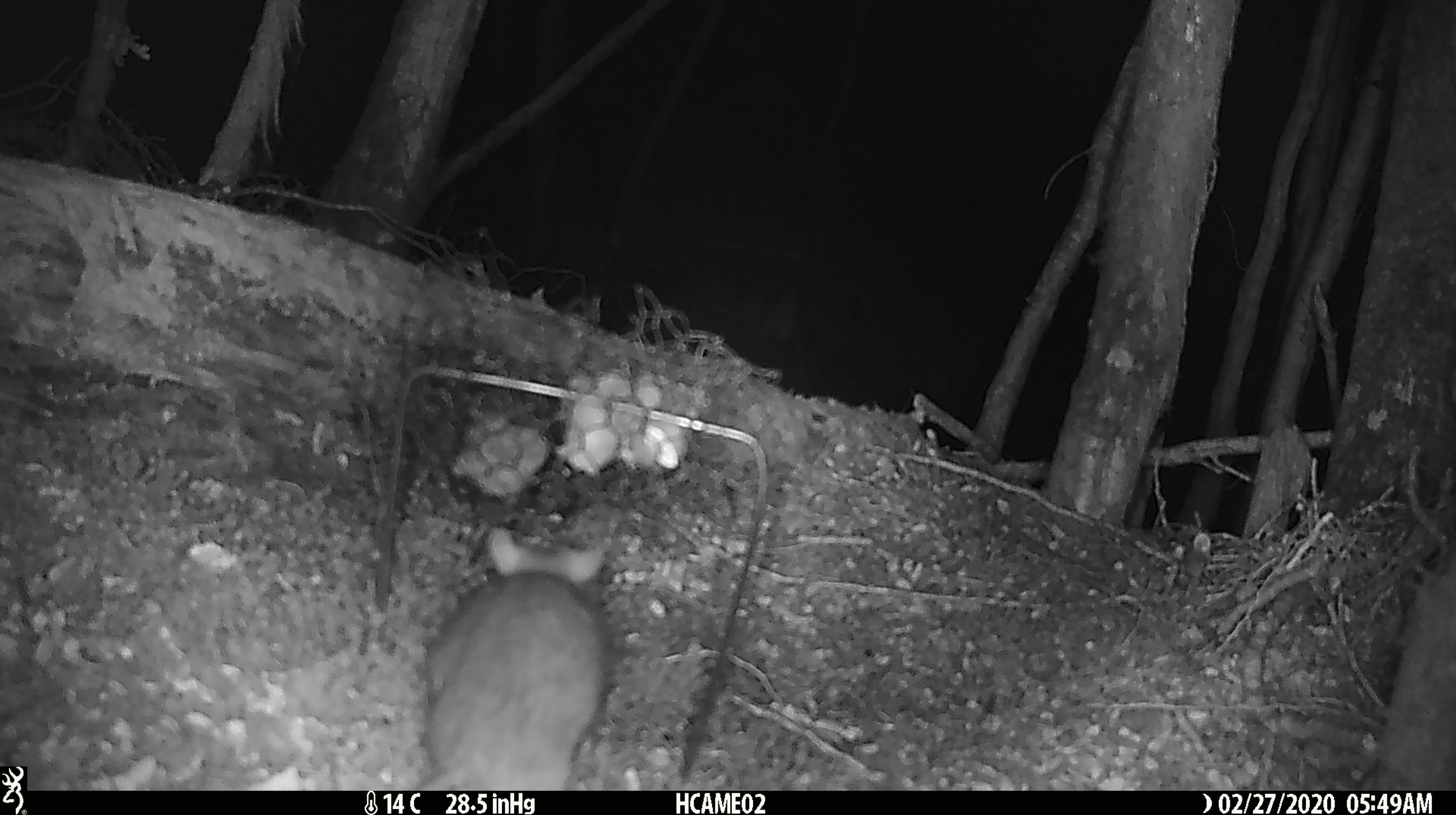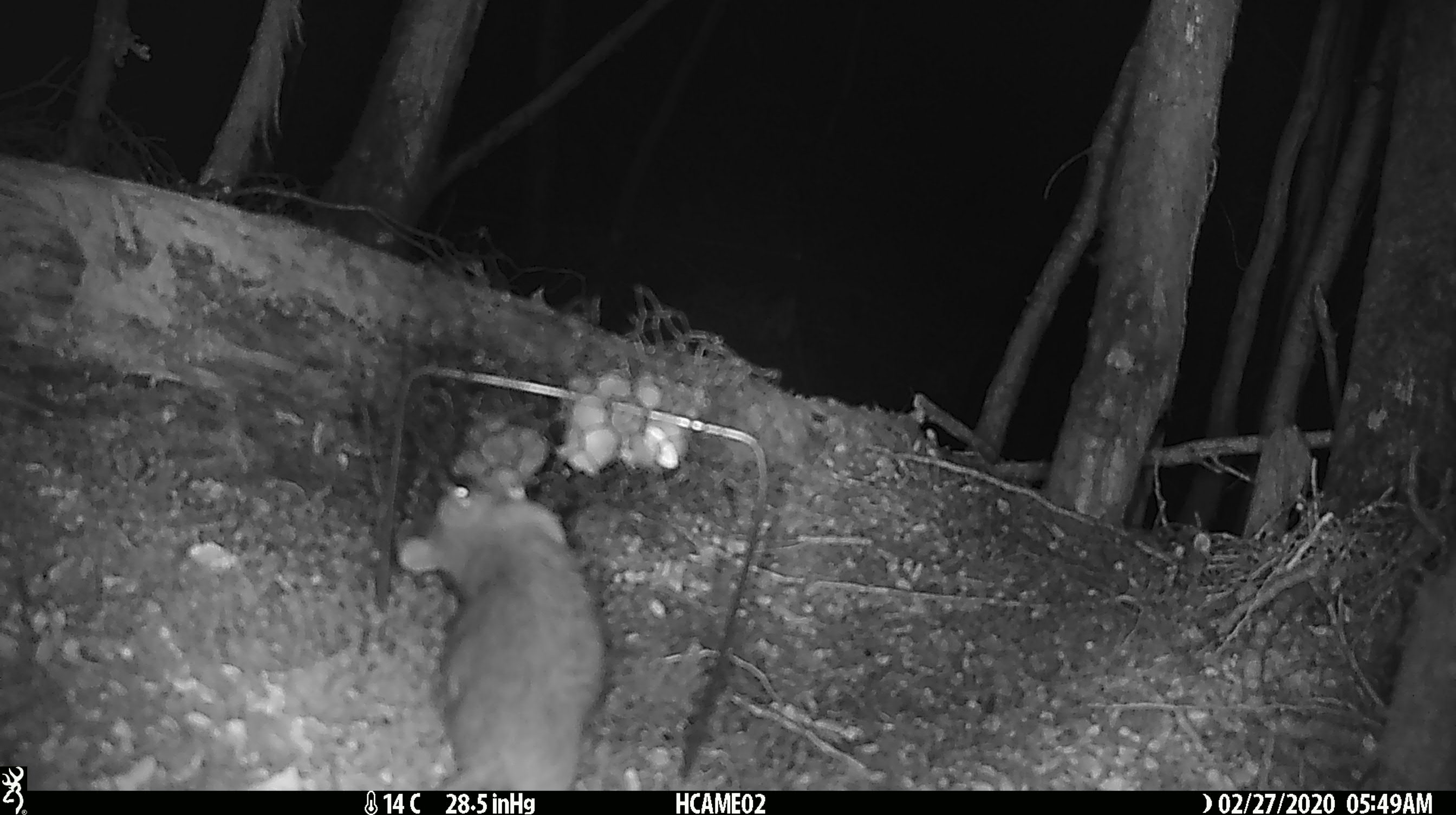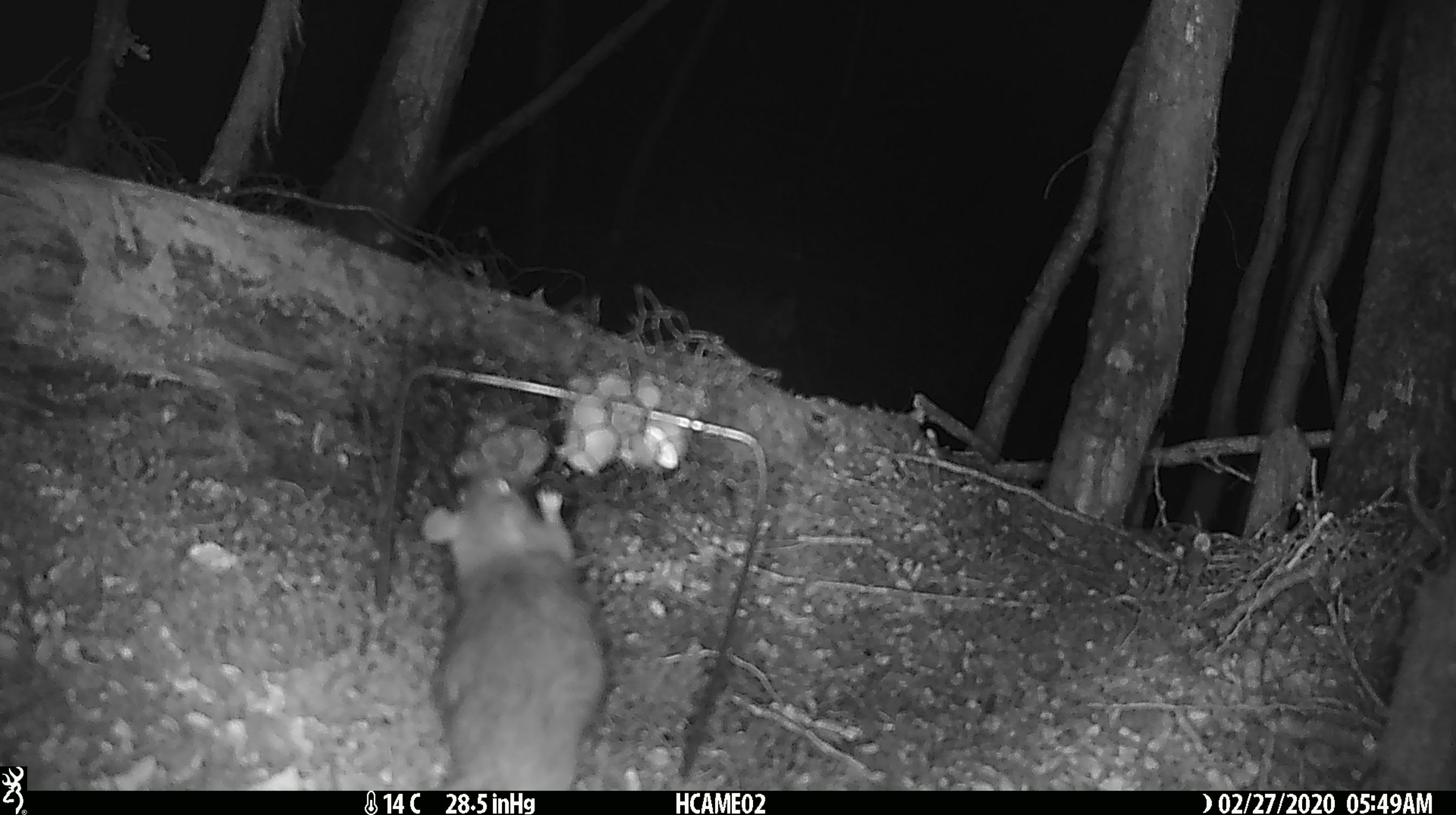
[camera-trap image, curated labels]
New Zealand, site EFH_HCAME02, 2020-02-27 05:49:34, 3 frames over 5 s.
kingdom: Animalia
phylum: Chordata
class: Mammalia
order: Rodentia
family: Muridae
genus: Rattus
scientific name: Rattus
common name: rat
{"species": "rat (Rattus)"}